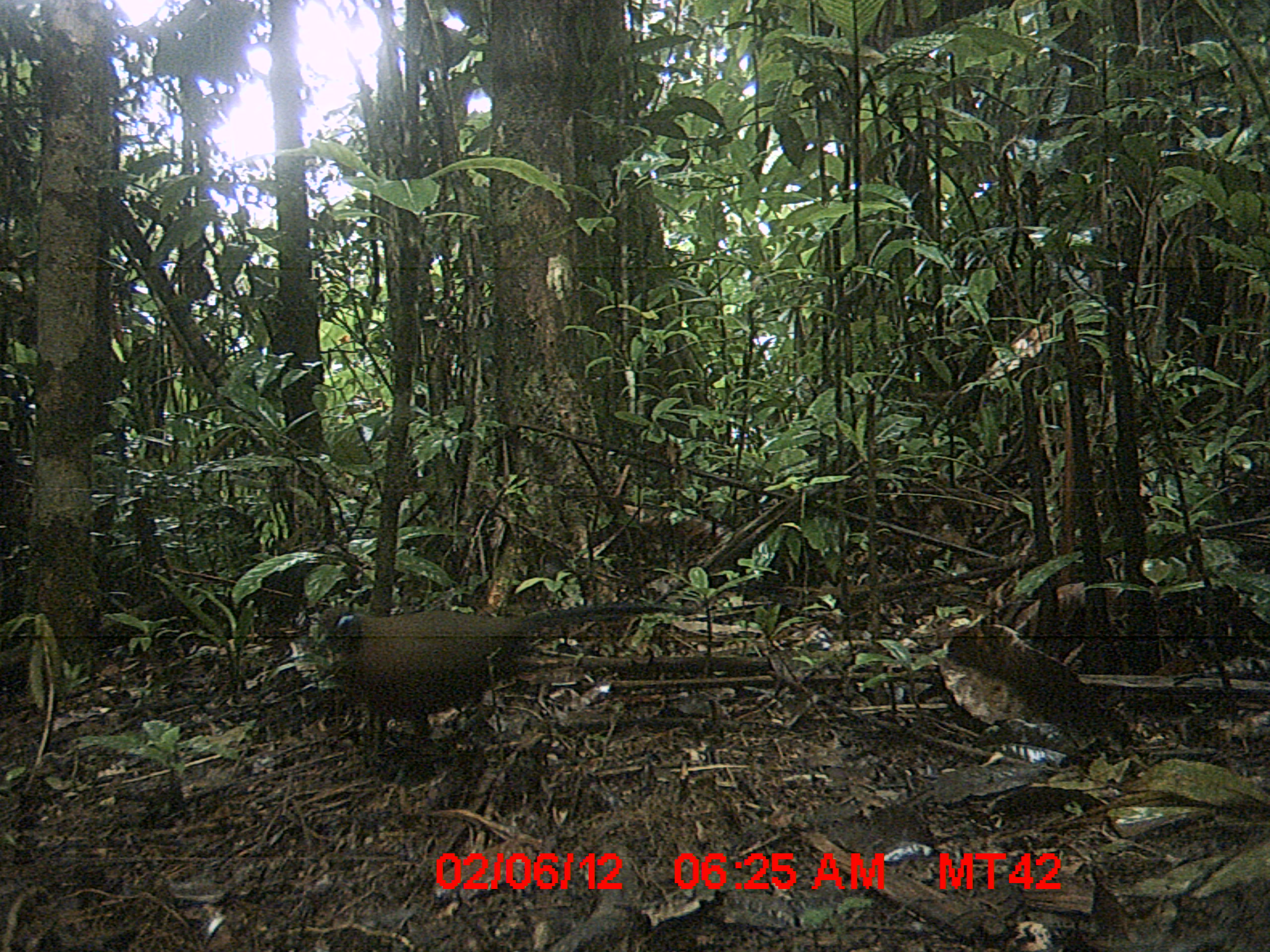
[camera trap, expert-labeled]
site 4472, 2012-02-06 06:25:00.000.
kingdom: Animalia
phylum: Chordata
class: Aves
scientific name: Aves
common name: bird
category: unknown bird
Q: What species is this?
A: Unknown bird (bird) (Aves).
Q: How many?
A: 1.